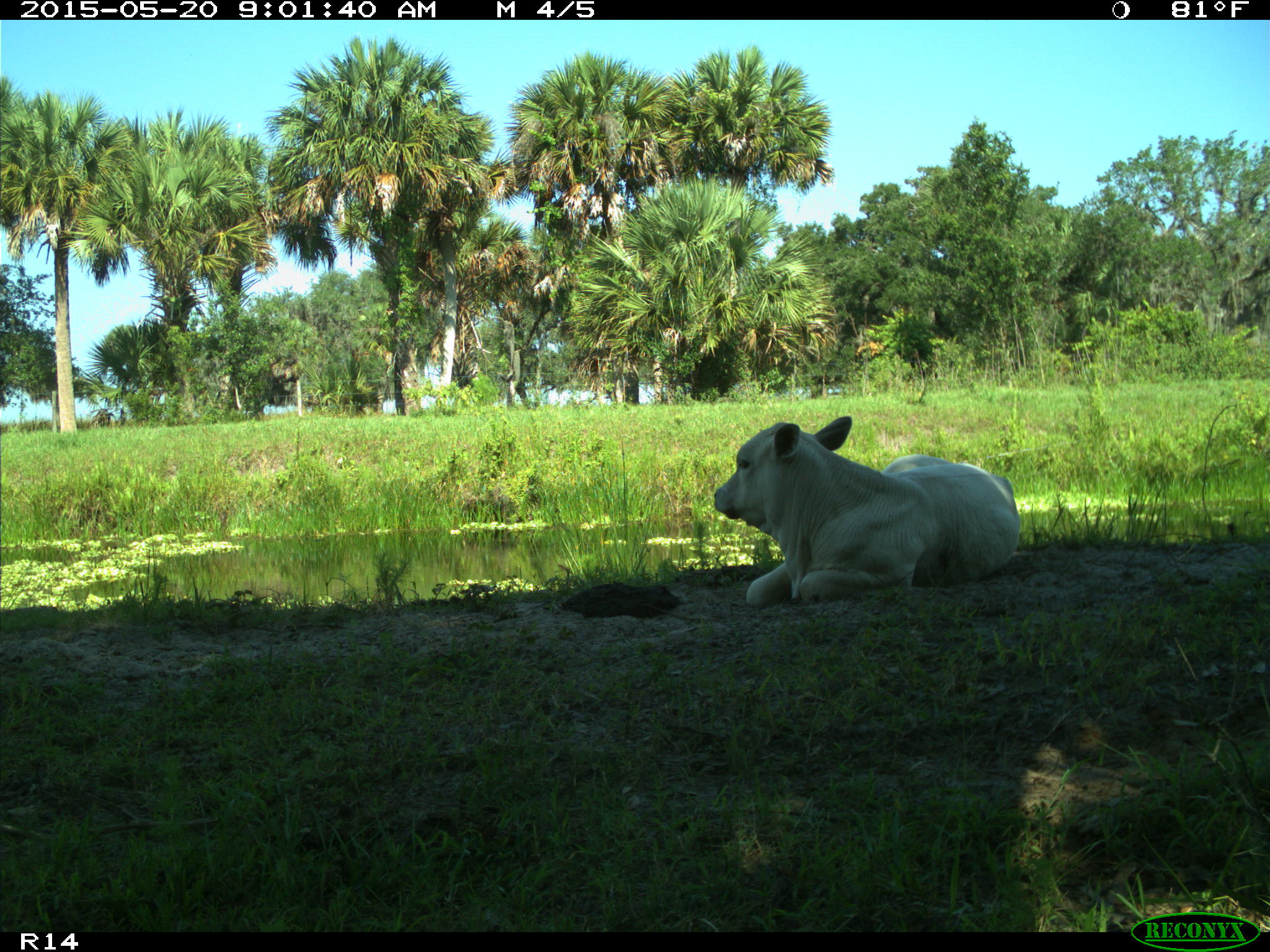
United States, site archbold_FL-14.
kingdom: Animalia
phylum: Chordata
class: Mammalia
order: Artiodactyla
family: Bovidae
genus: Bos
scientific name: Bos taurus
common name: domestic cow